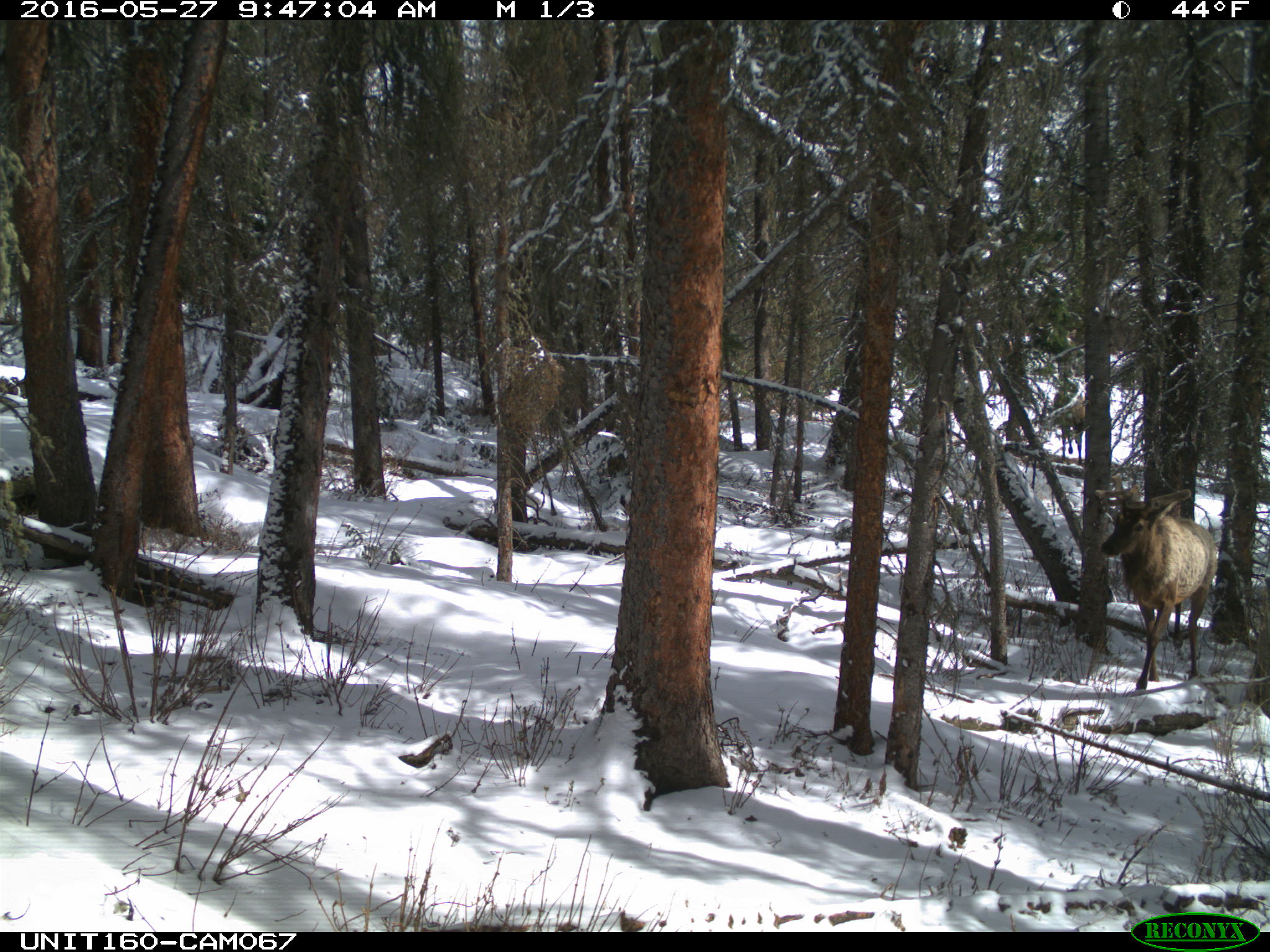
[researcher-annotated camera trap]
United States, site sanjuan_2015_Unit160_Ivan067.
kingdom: Animalia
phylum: Chordata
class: Mammalia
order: Artiodactyla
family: Cervidae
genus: Cervus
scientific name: Cervus elaphus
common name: red deer